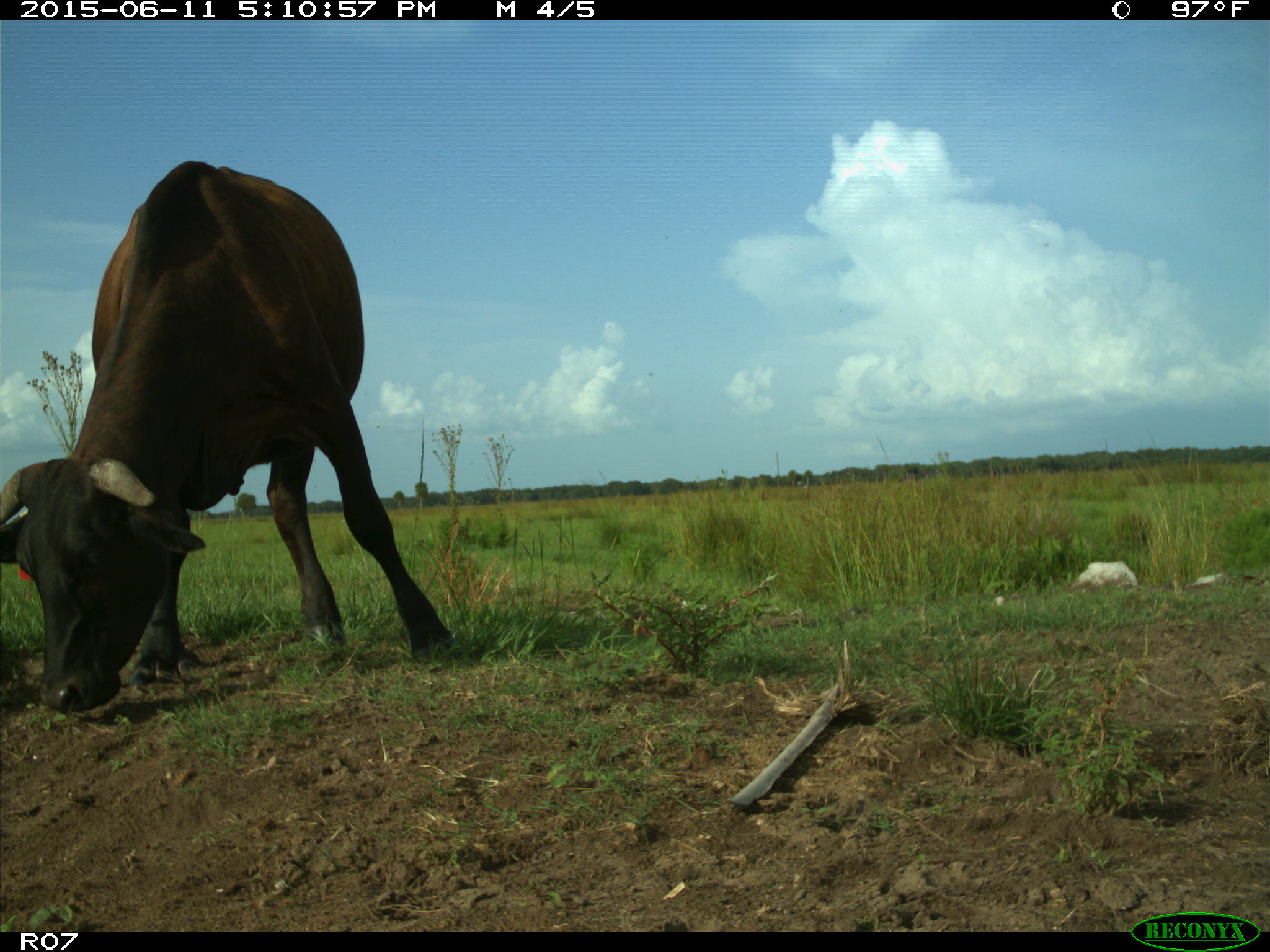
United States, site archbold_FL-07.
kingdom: Animalia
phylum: Chordata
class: Mammalia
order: Artiodactyla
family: Bovidae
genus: Bos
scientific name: Bos taurus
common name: domestic cow